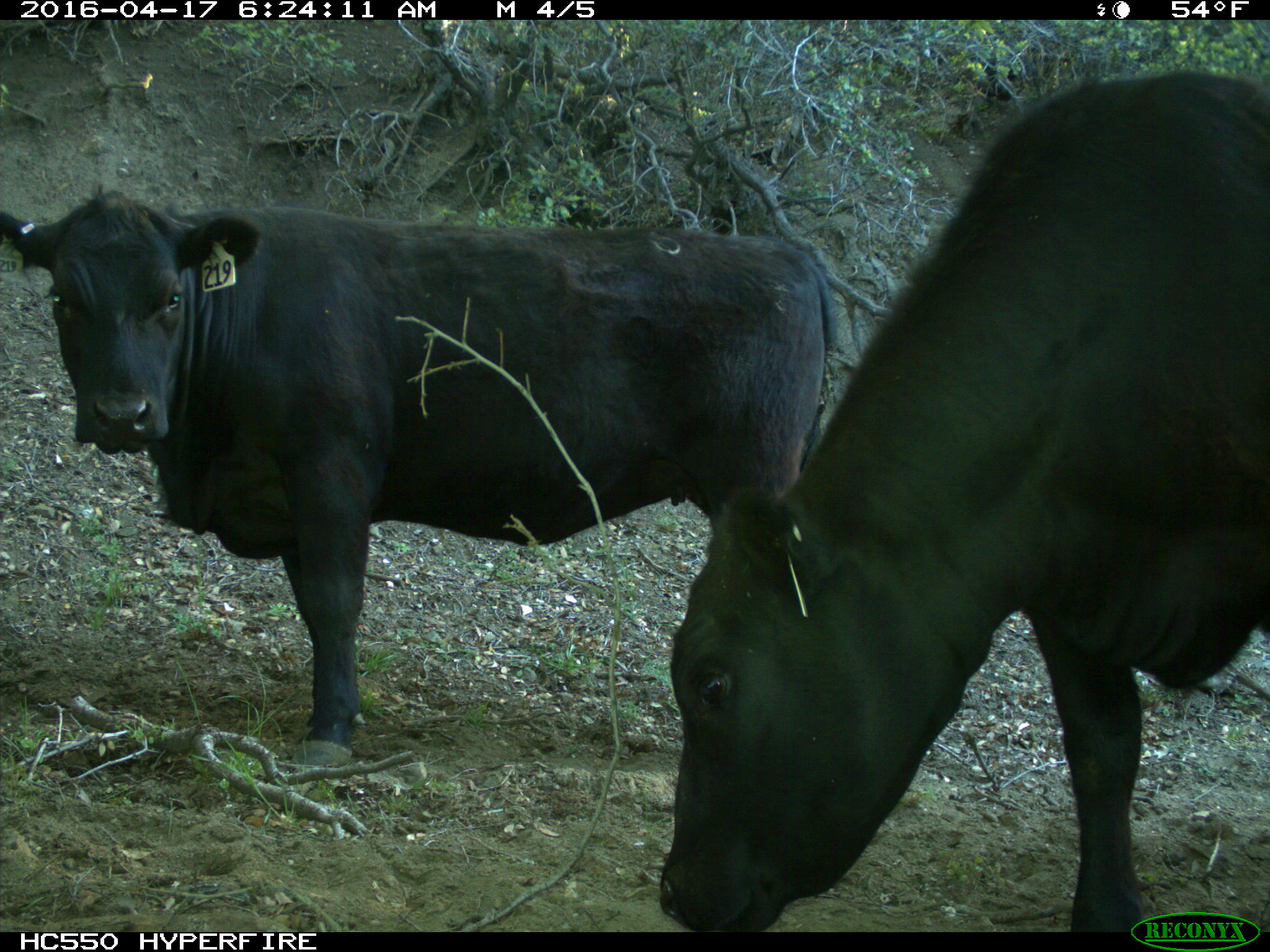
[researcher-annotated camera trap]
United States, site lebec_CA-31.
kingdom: Animalia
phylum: Chordata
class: Mammalia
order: Artiodactyla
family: Bovidae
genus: Bos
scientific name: Bos taurus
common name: domestic cow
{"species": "Bos taurus (domestic cow)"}